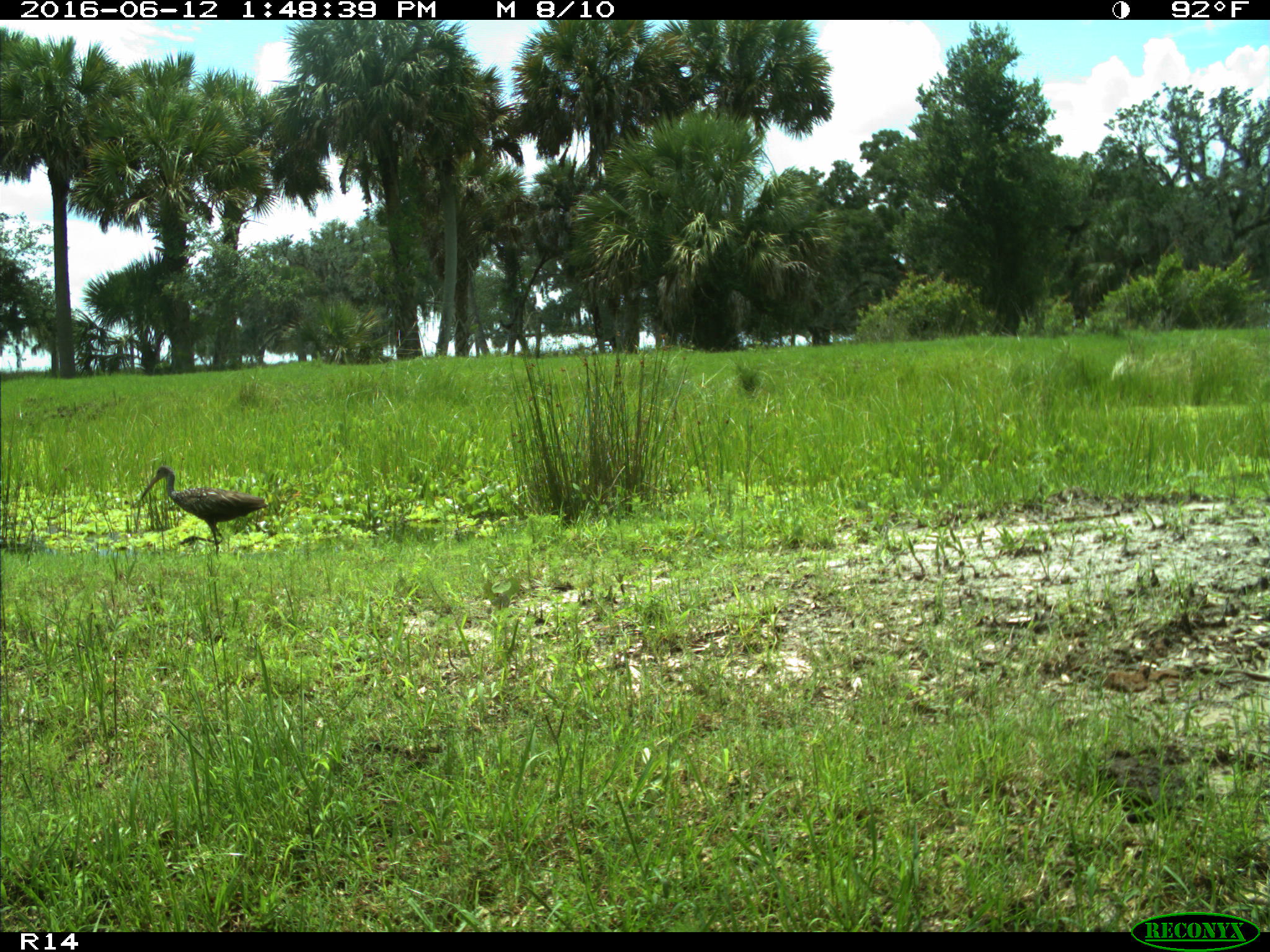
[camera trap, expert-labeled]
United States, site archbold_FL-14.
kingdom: Animalia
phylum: Chordata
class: Mammalia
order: Carnivora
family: Felidae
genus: Lynx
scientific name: Lynx rufus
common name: bobcat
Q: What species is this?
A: Lynx rufus (bobcat).